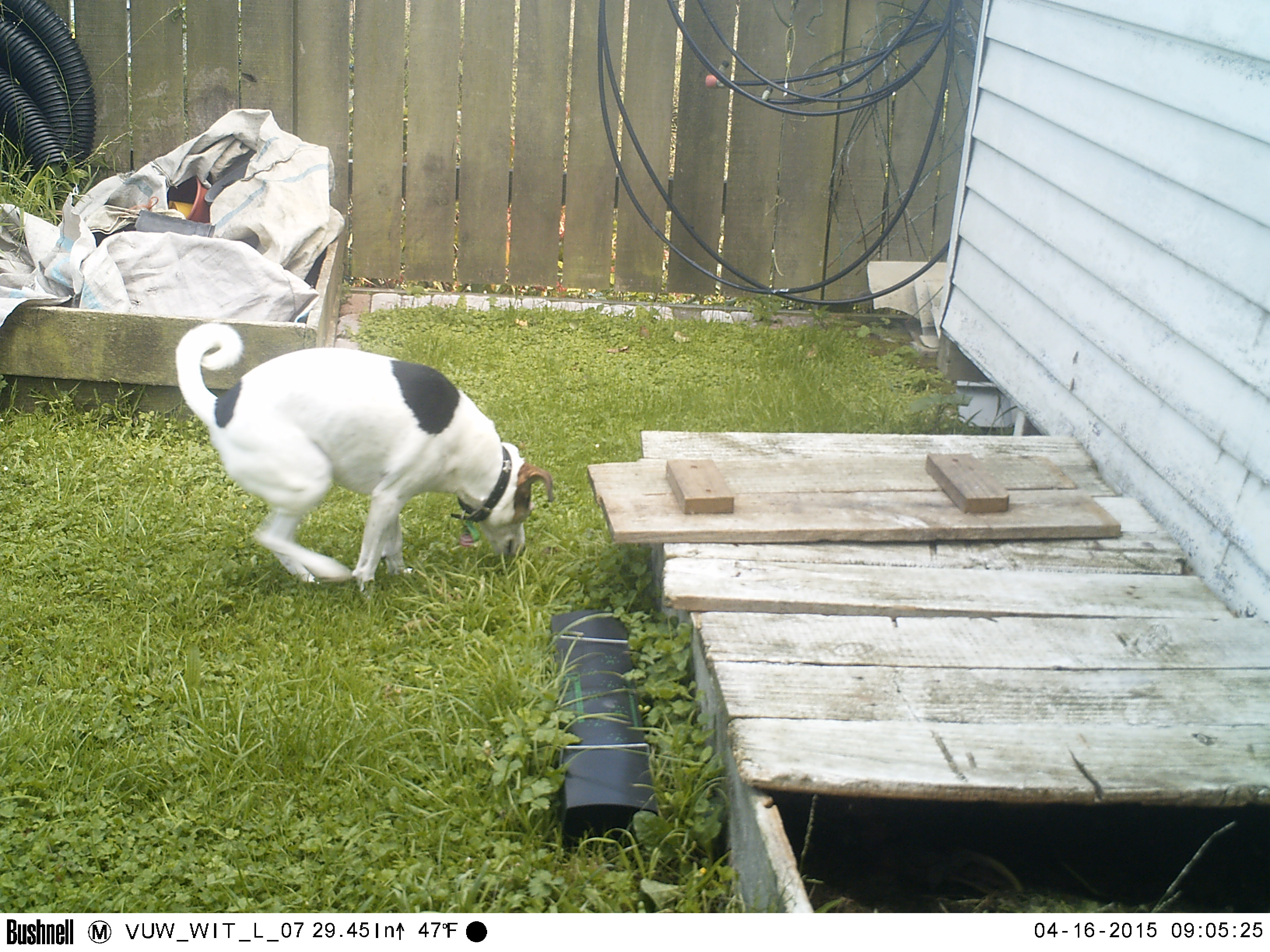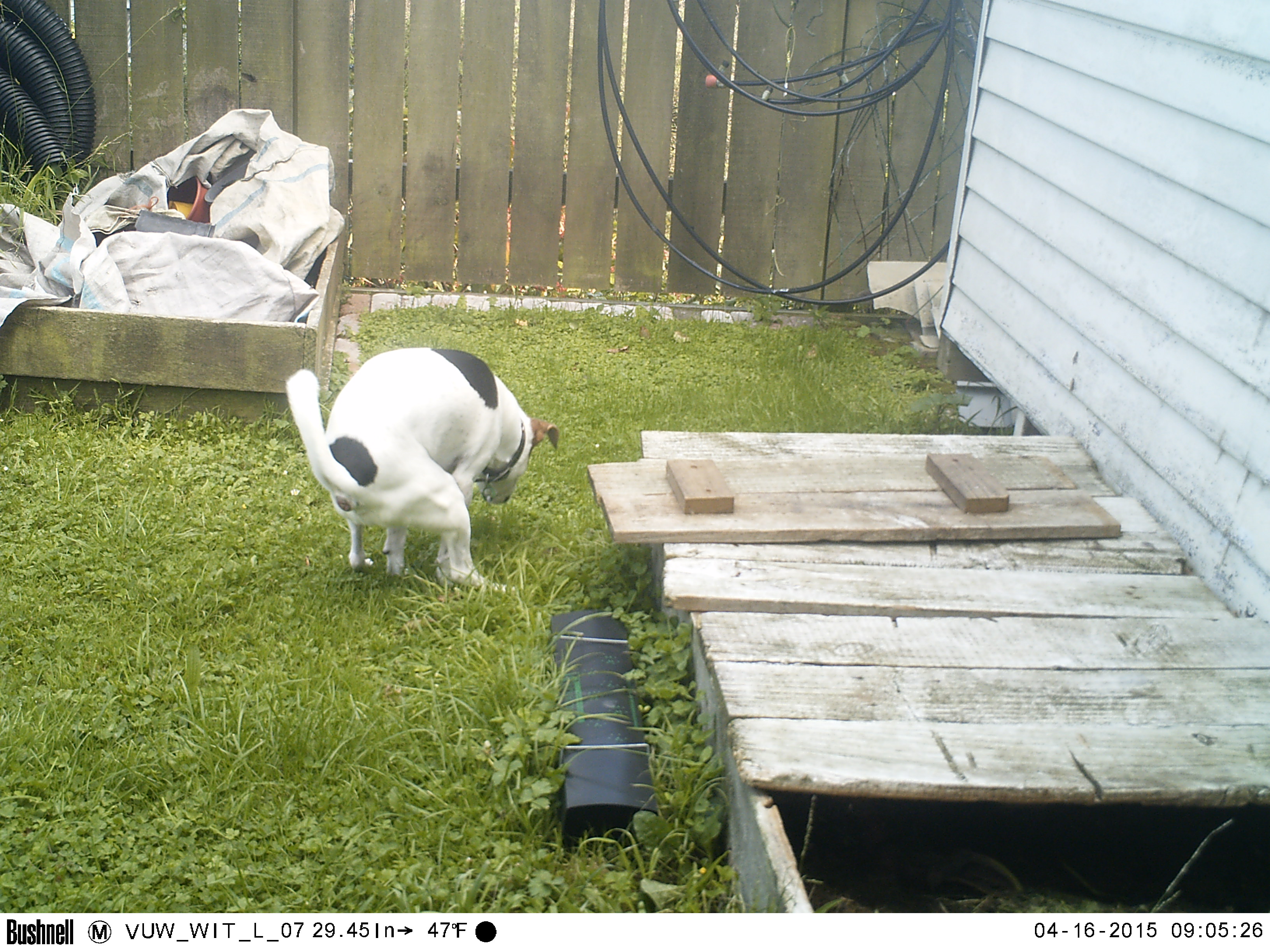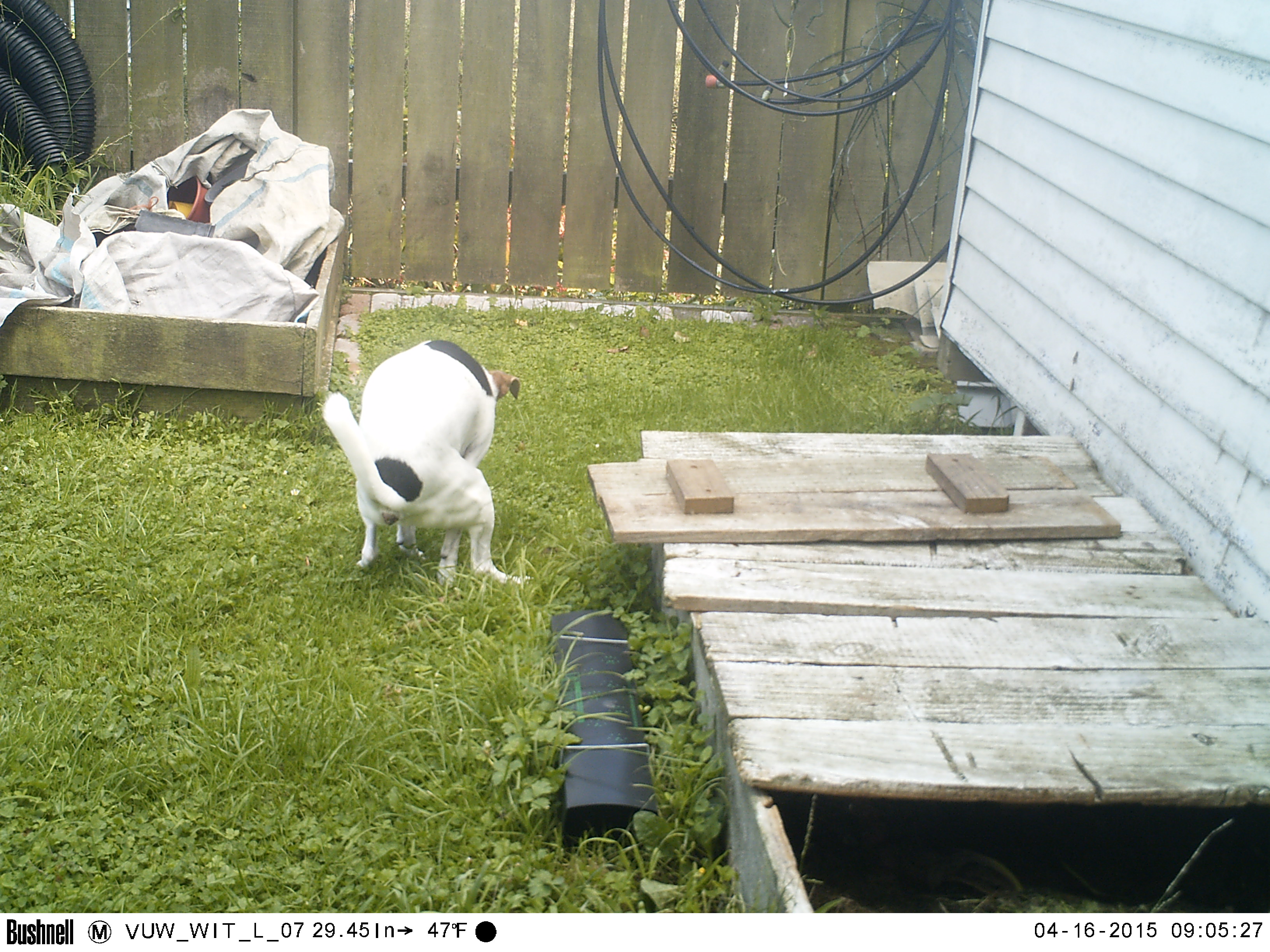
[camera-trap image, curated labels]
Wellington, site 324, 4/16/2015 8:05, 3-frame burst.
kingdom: Animalia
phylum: Chordata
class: Mammalia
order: Carnivora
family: Canidae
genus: Canis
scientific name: Canis familiaris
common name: dog